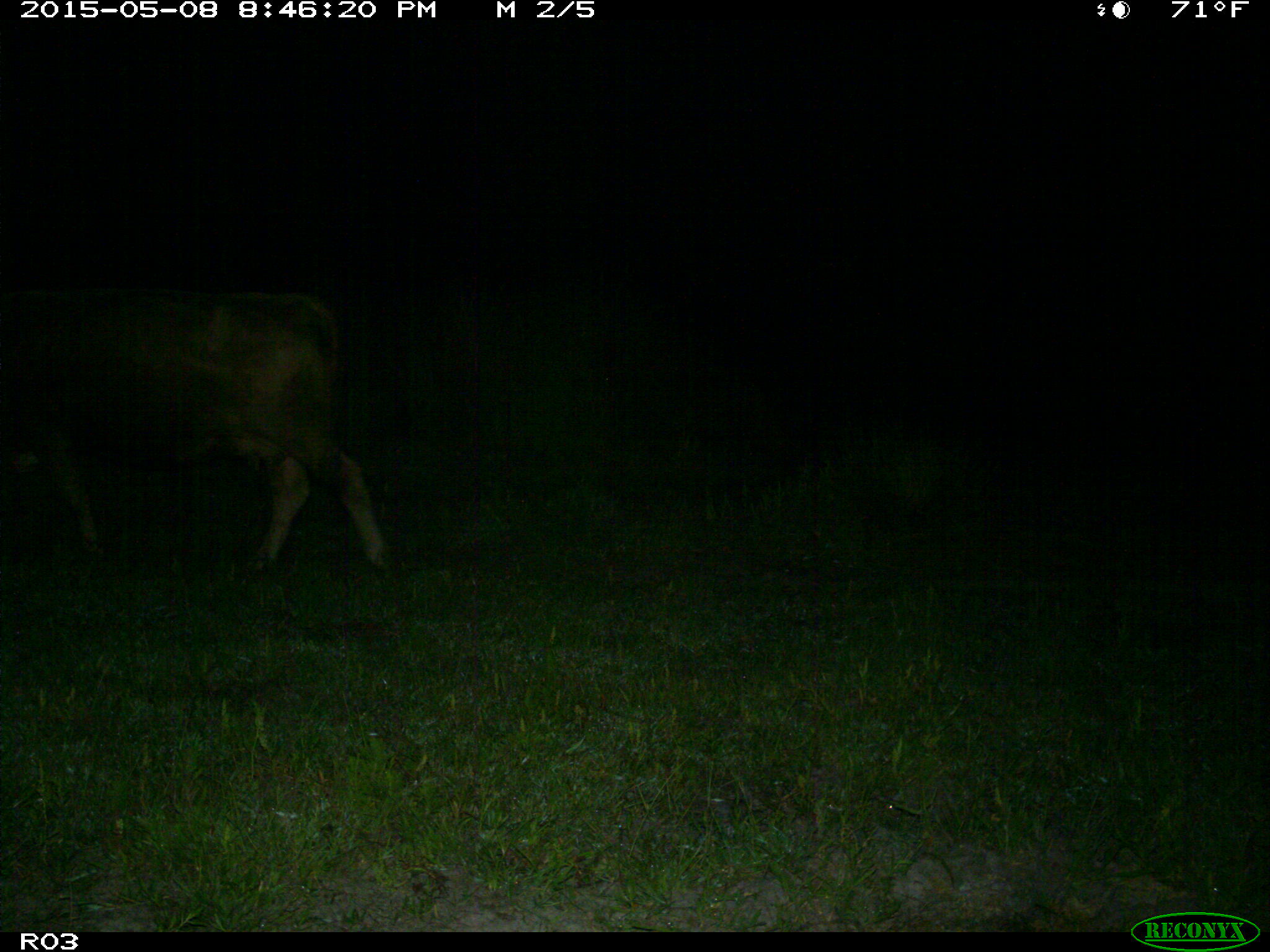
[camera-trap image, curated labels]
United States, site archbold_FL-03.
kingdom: Animalia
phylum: Chordata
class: Mammalia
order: Artiodactyla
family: Bovidae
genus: Bos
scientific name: Bos taurus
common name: domestic cow